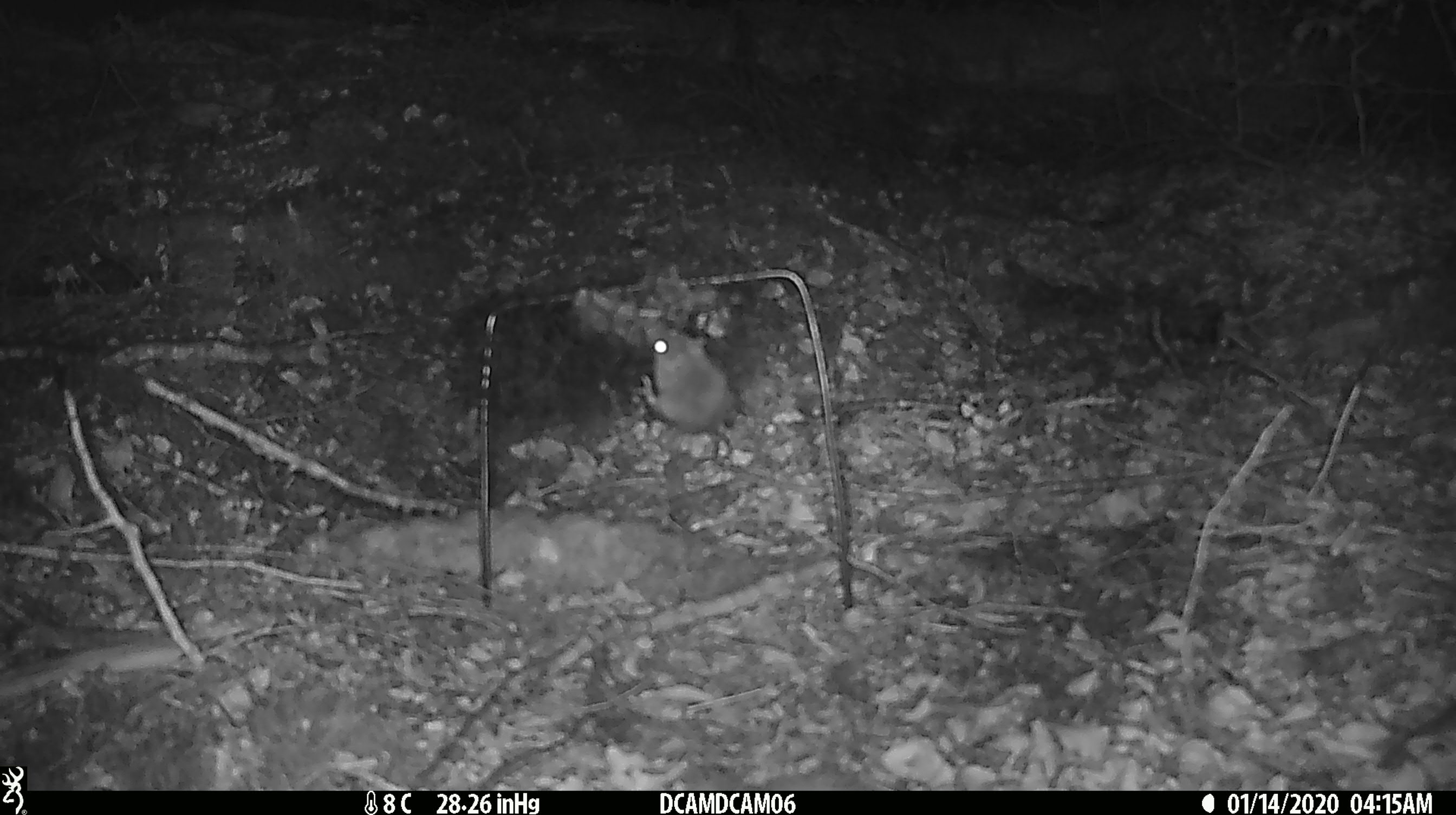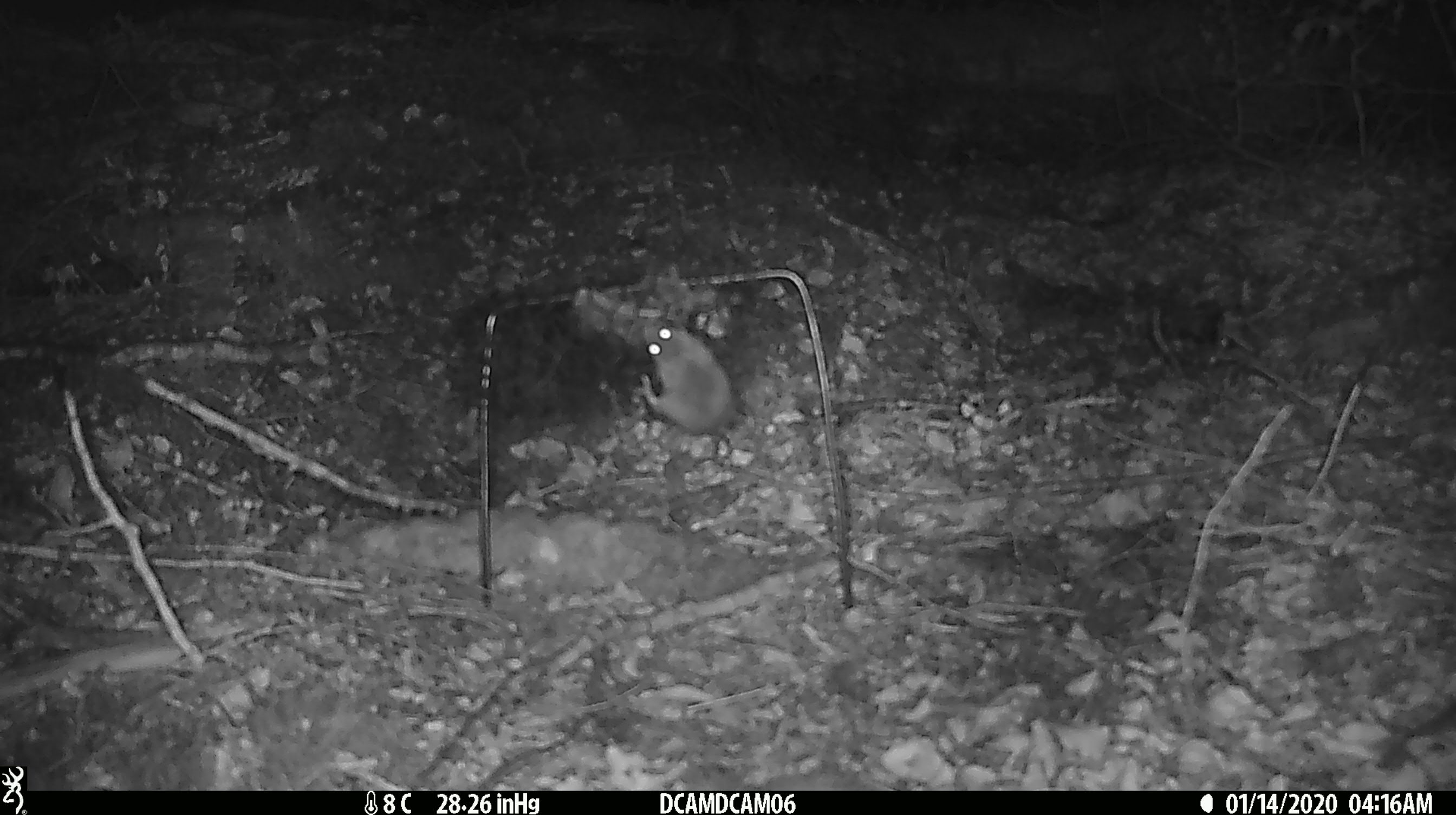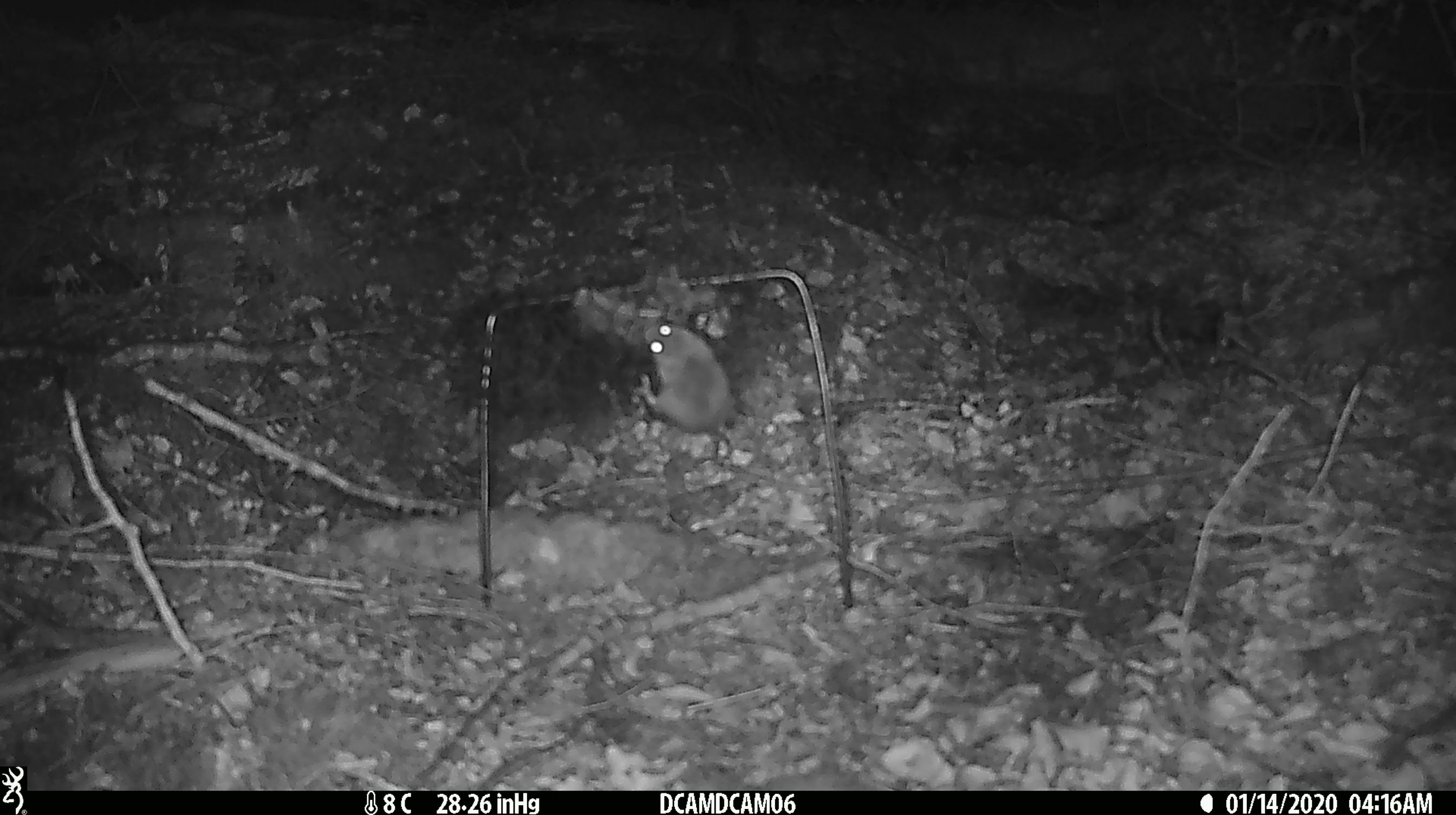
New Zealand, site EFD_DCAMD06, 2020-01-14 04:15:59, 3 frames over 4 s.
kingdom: Animalia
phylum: Chordata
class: Mammalia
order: Rodentia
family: Muridae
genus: Mus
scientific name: Mus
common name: mouse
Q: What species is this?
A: Mouse (Mus).